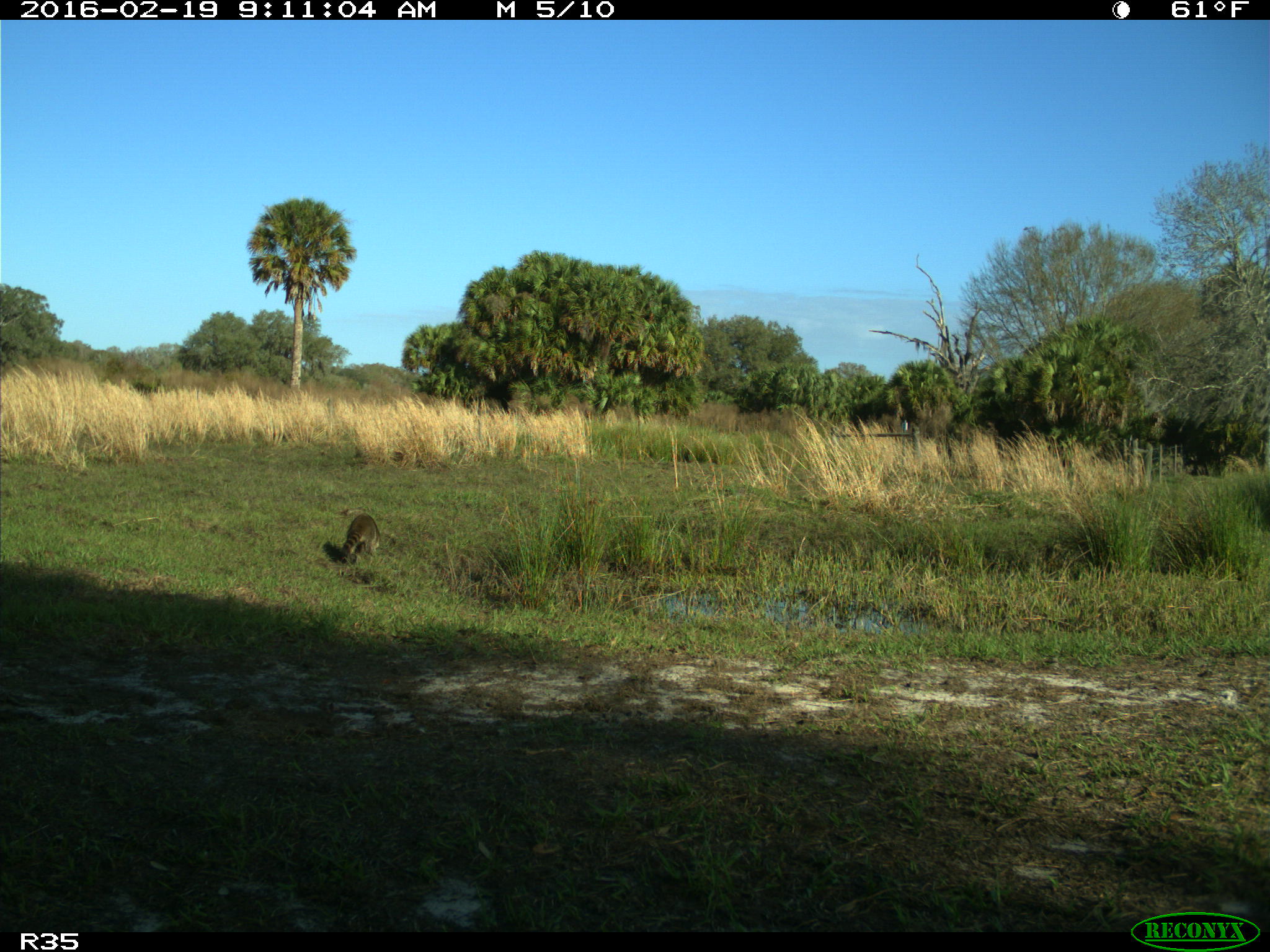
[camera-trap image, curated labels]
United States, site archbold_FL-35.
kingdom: Animalia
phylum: Chordata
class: Mammalia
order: Carnivora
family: Procyonidae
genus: Procyon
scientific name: Procyon lotor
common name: common raccoon